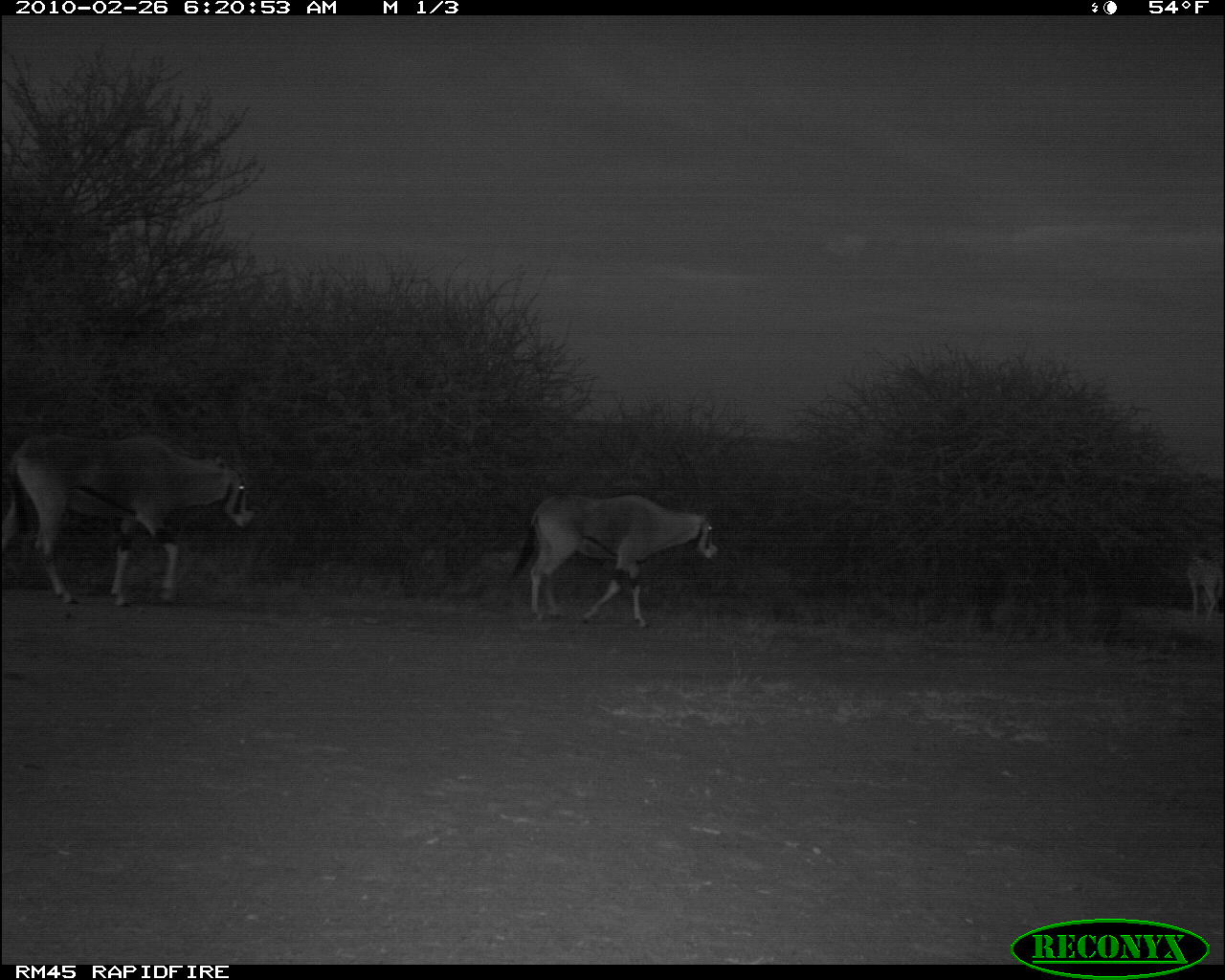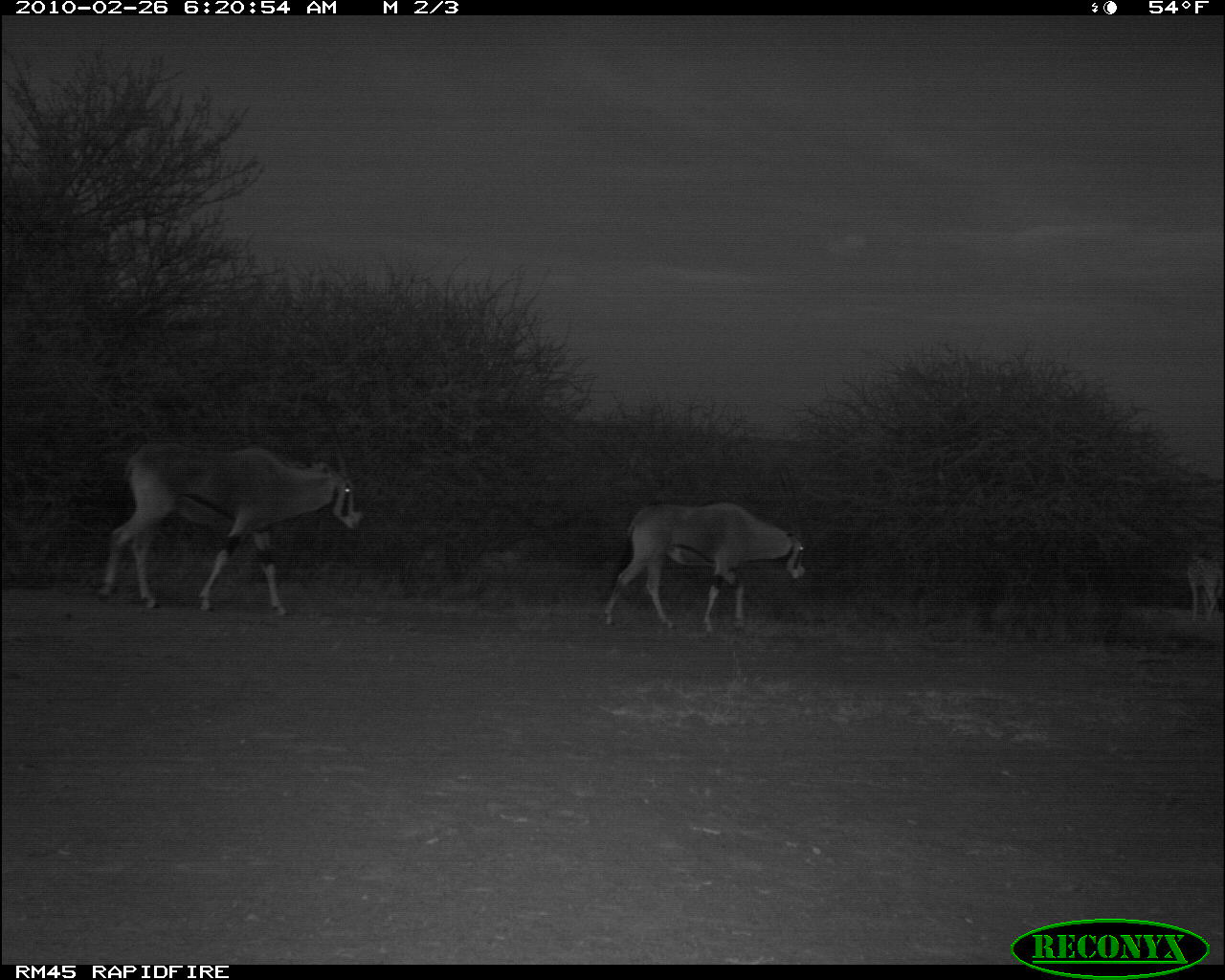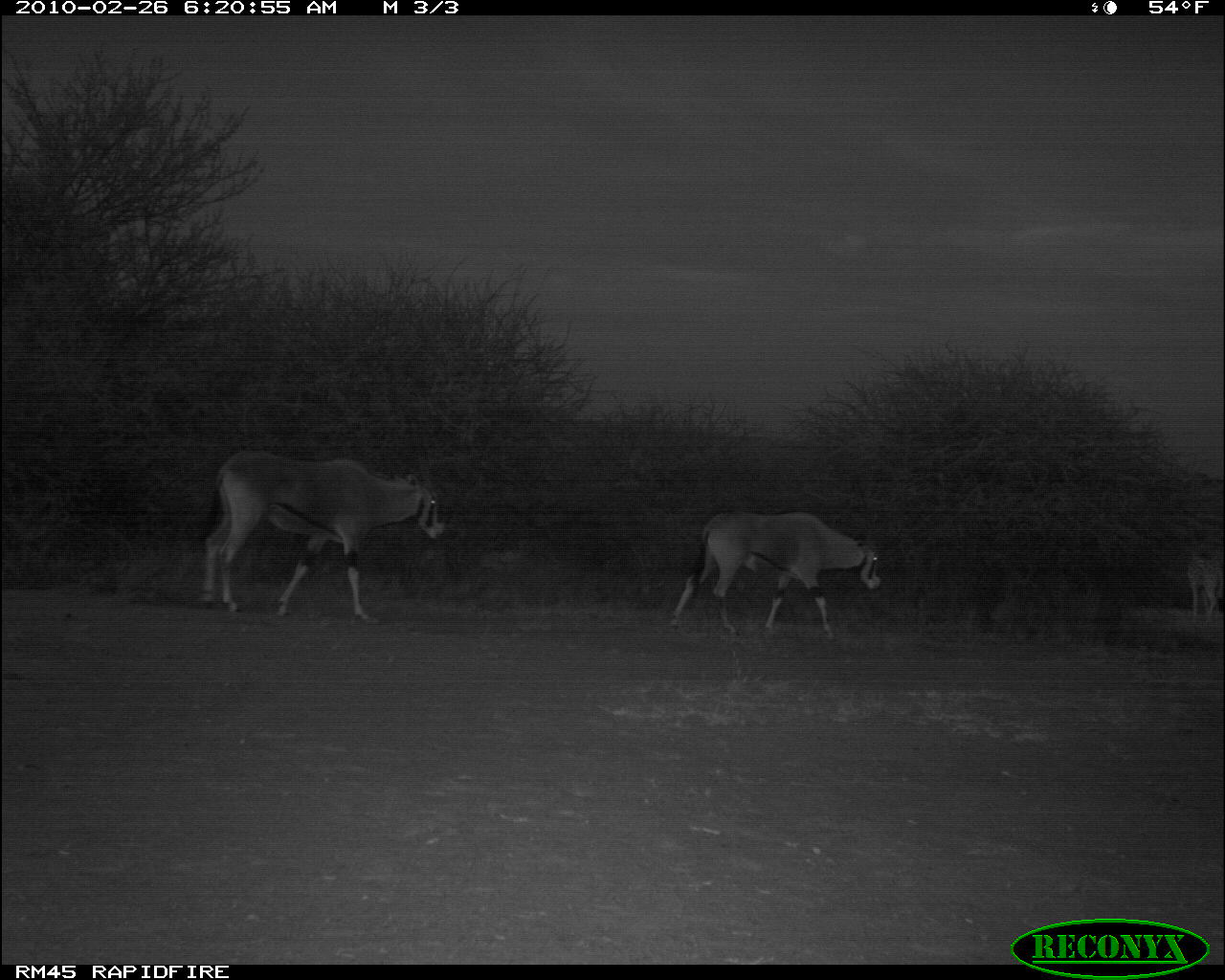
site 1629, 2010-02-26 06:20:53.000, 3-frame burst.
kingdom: Animalia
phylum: Chordata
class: Mammalia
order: Artiodactyla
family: Bovidae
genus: Oryx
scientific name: Oryx beisa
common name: east african oryx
Oryx beisa (east african oryx), count 3.